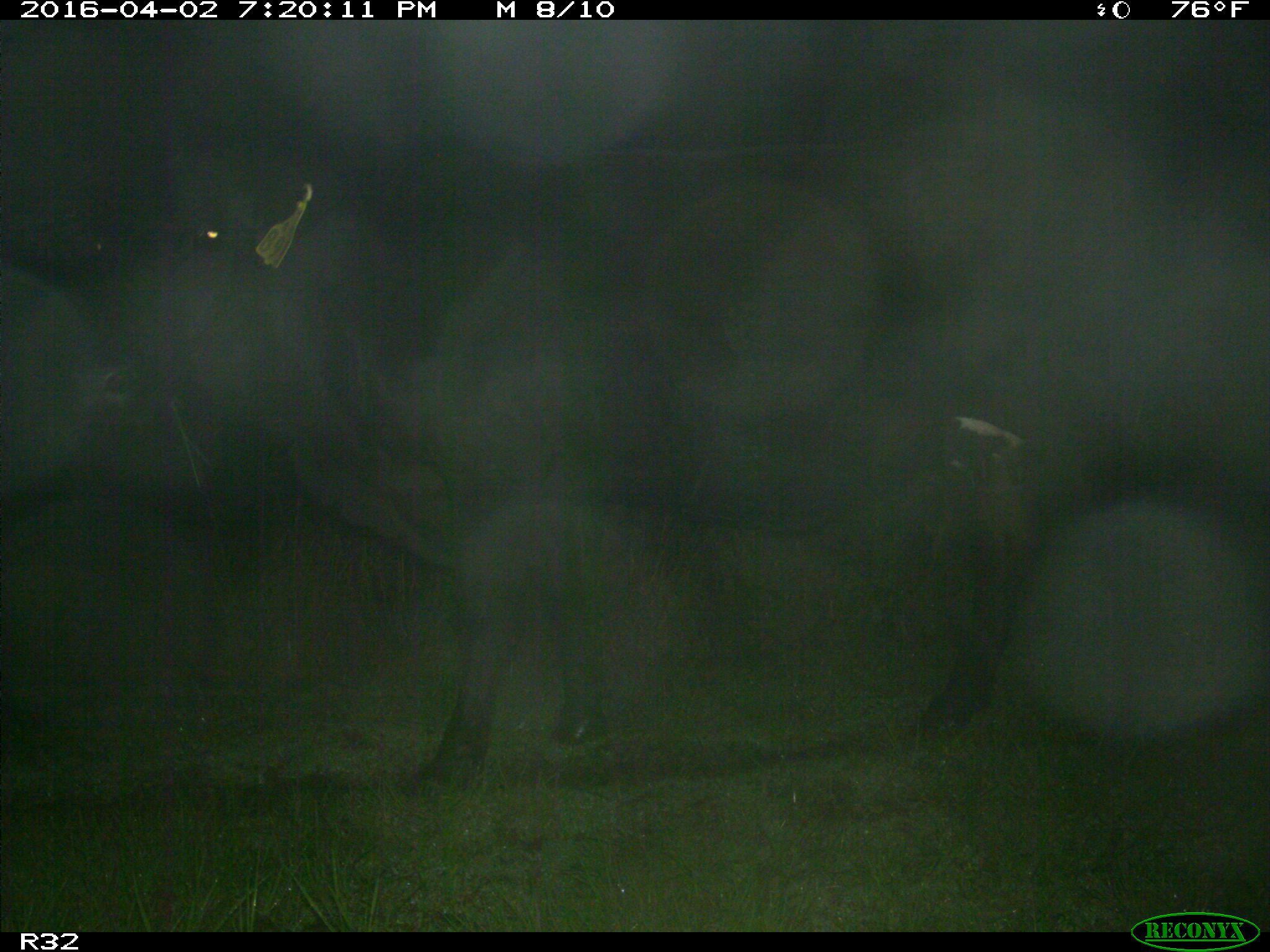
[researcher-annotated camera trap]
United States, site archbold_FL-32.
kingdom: Animalia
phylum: Chordata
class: Mammalia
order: Artiodactyla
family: Bovidae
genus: Bos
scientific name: Bos taurus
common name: domestic cow